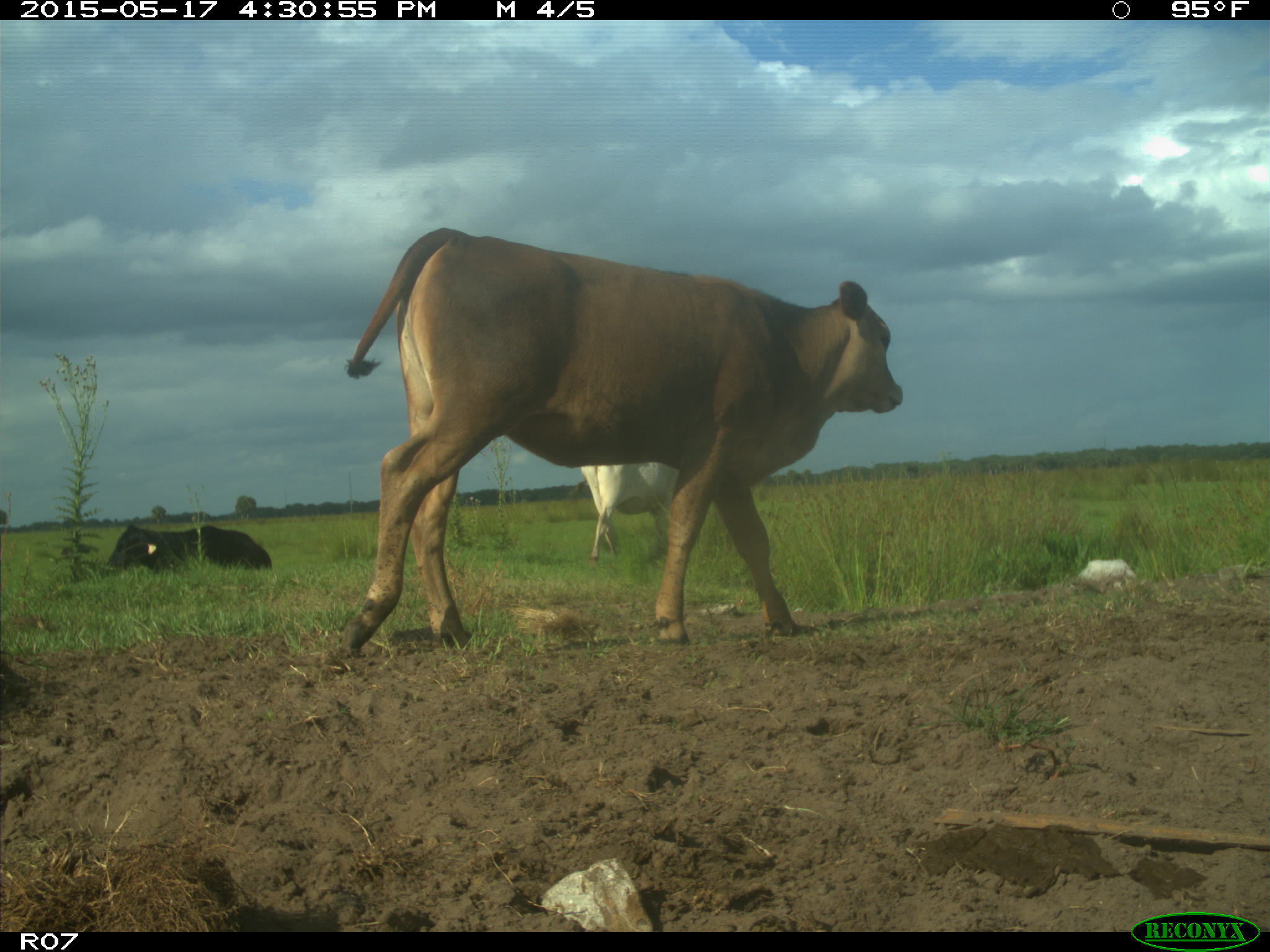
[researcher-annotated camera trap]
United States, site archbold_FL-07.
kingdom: Animalia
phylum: Chordata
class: Mammalia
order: Artiodactyla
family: Bovidae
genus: Bos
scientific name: Bos taurus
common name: domestic cow